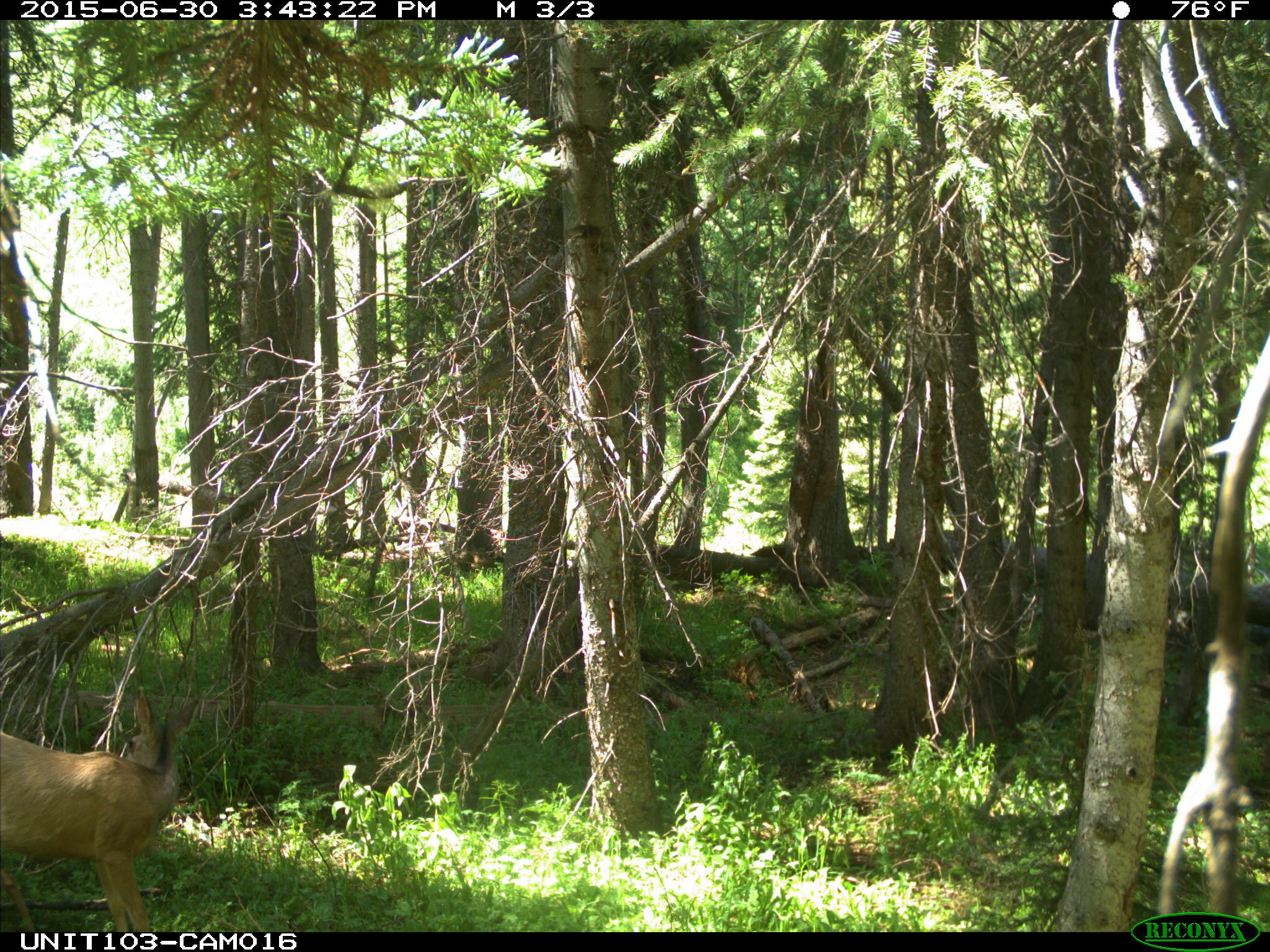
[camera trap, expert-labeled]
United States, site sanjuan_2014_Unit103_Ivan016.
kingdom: Animalia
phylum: Chordata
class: Mammalia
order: Artiodactyla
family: Cervidae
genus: Odocoileus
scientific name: Odocoileus hemionus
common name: mule deer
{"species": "Odocoileus hemionus (mule deer)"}